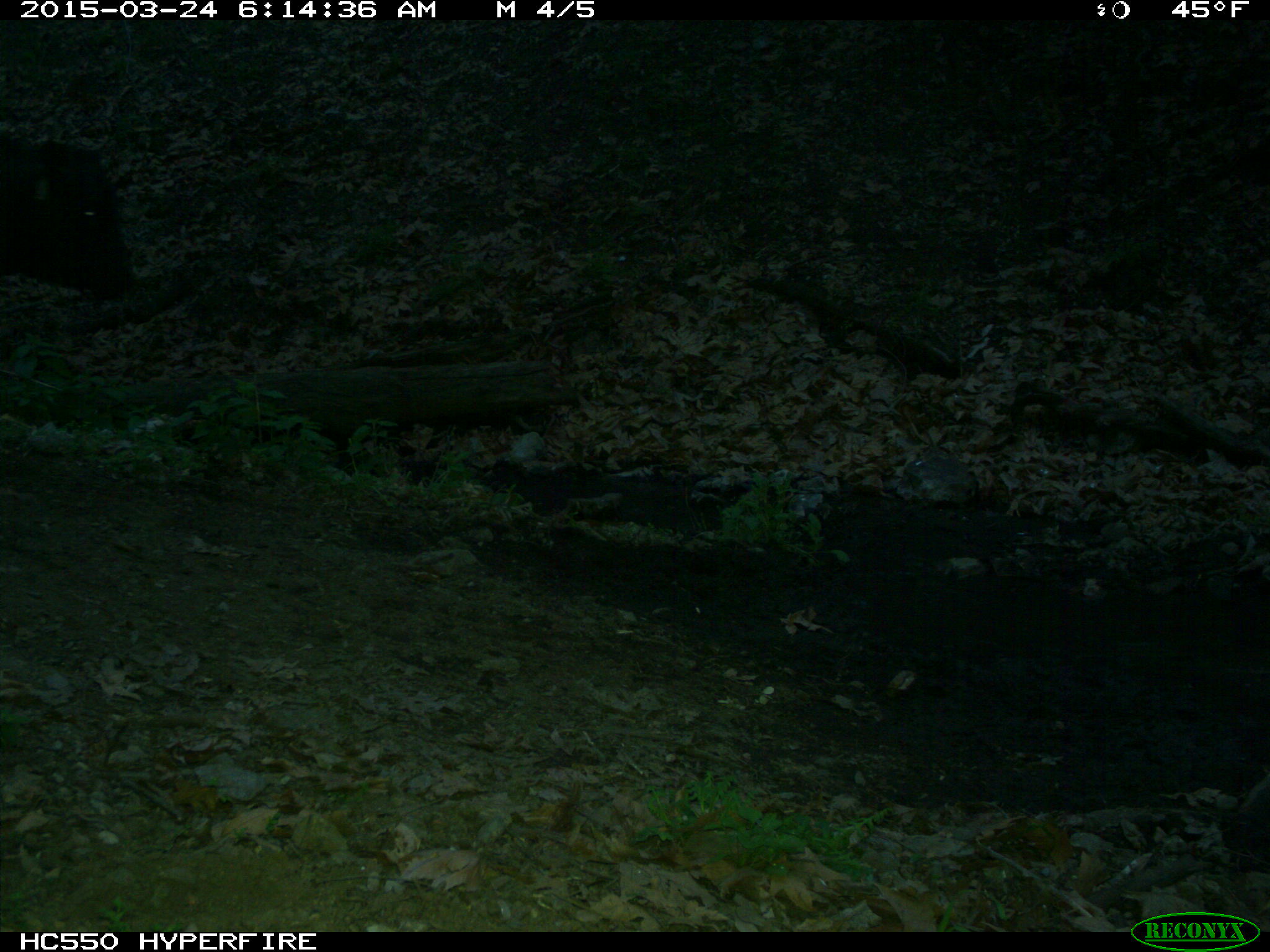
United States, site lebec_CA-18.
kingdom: Animalia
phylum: Chordata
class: Mammalia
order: Artiodactyla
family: Bovidae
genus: Bos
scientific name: Bos taurus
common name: domestic cow